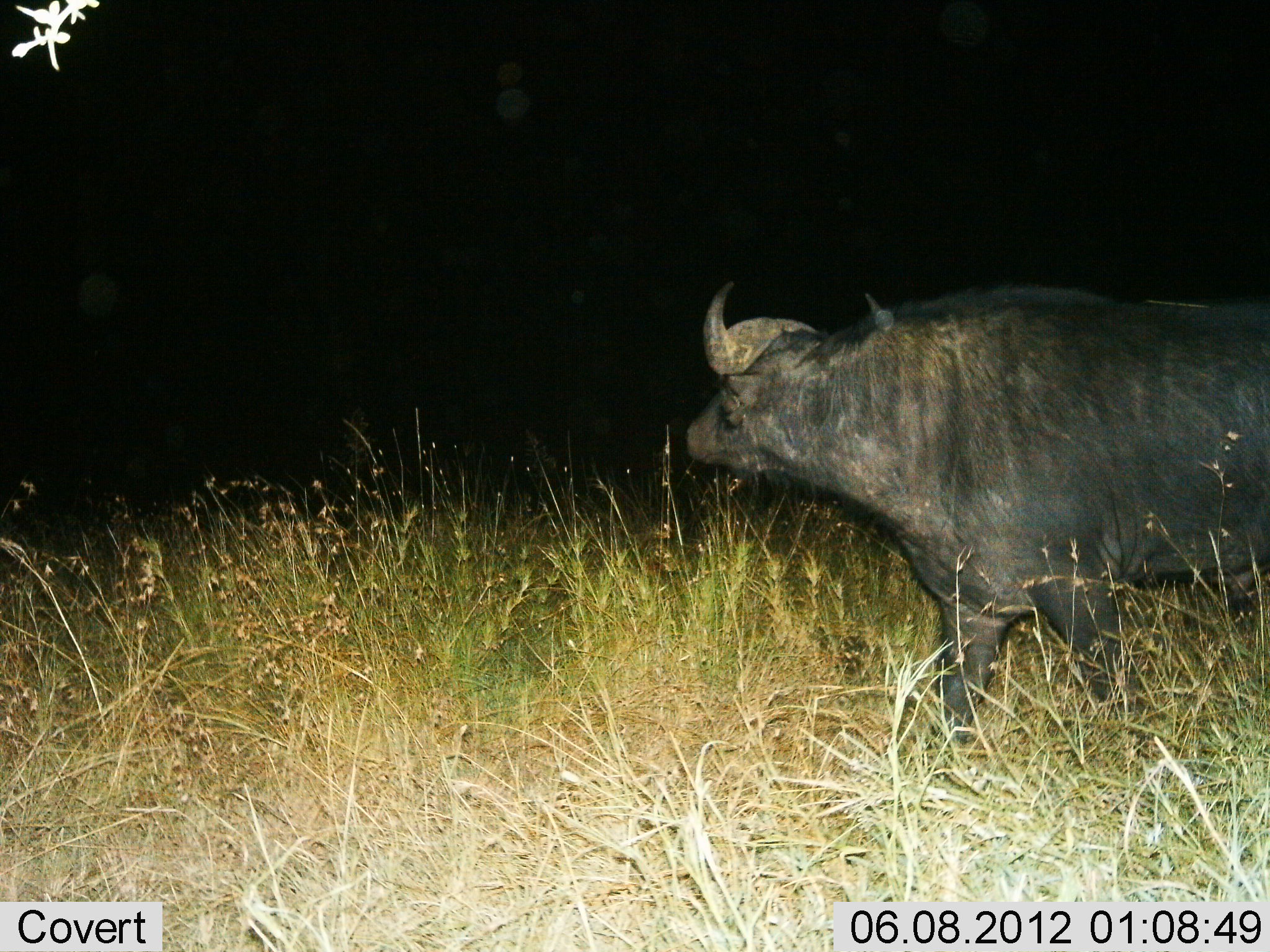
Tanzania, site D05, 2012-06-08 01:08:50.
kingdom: Animalia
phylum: Chordata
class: Mammalia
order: Artiodactyla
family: Bovidae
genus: Syncerus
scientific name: Syncerus caffer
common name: cape buffalo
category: buffalo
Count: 1.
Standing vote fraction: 30%.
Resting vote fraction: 0%.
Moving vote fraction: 70%.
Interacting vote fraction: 0%.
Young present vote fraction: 0%.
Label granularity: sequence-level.